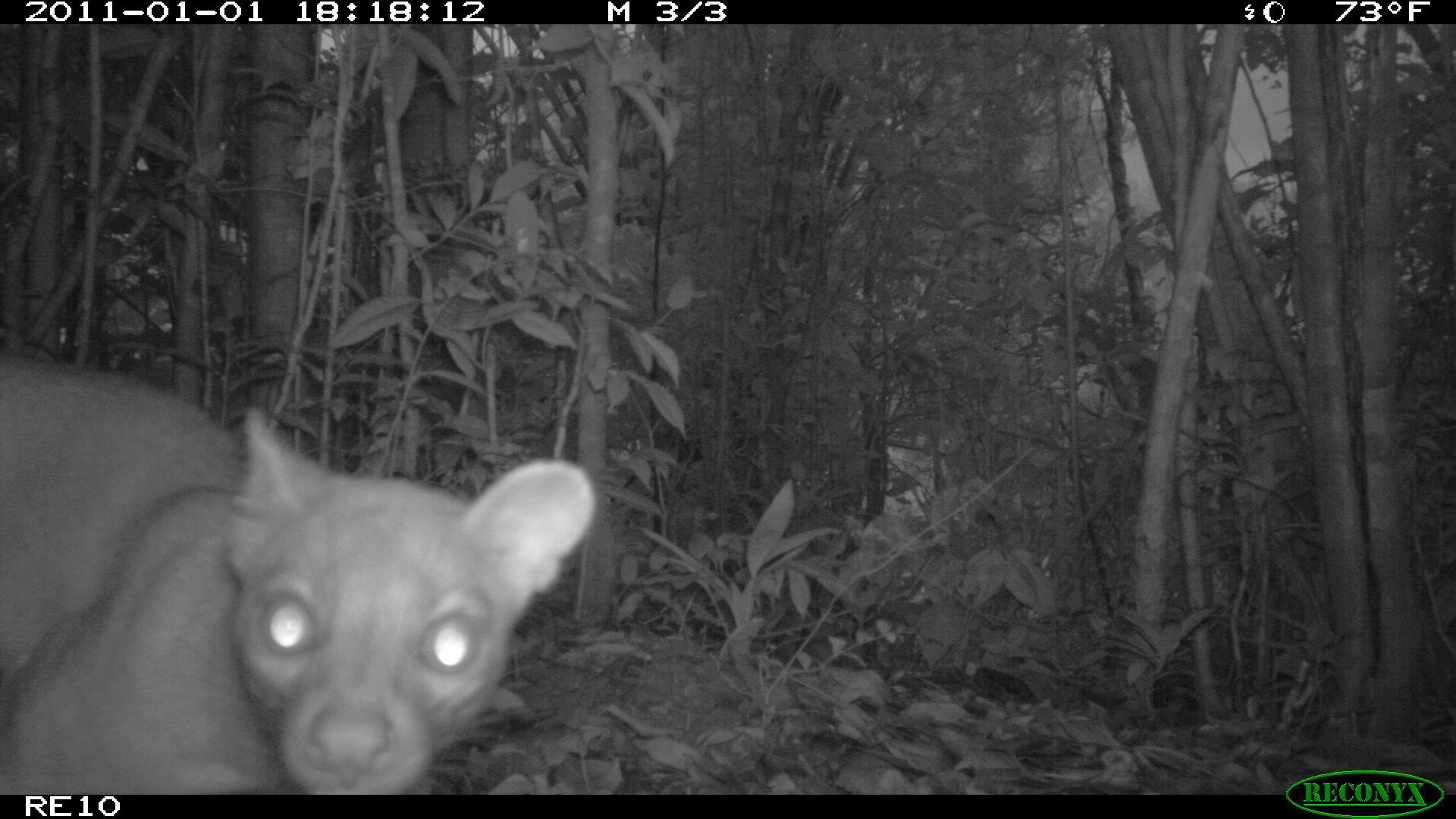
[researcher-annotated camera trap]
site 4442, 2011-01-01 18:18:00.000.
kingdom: Animalia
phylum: Chordata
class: Mammalia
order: Carnivora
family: Eupleridae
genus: Cryptoprocta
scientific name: Cryptoprocta ferox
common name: fossa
Cryptoprocta ferox (fossa), count 1.